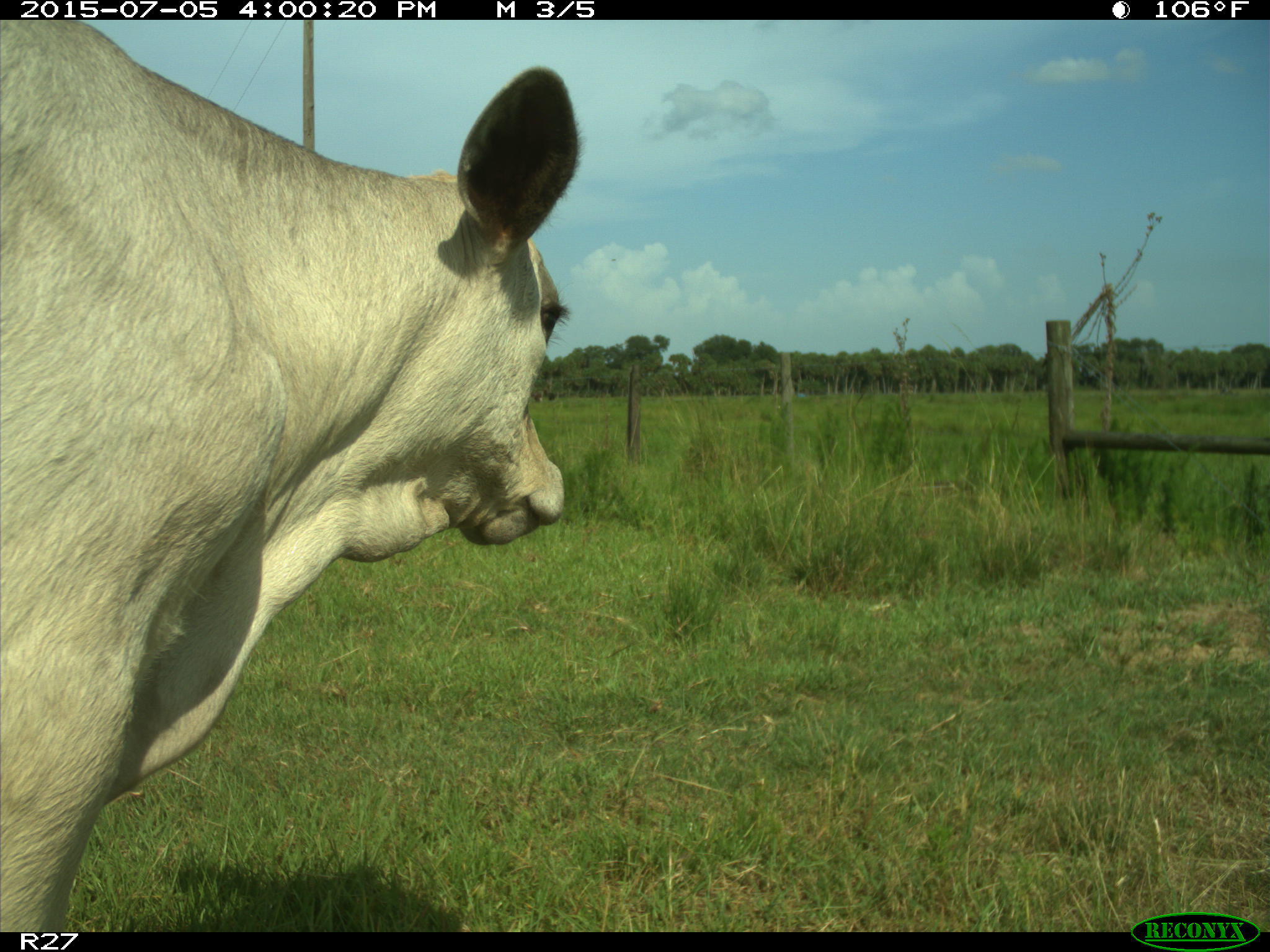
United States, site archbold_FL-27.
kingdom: Animalia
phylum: Chordata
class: Mammalia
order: Artiodactyla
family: Bovidae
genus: Bos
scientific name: Bos taurus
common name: domestic cow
Bos taurus (domestic cow).